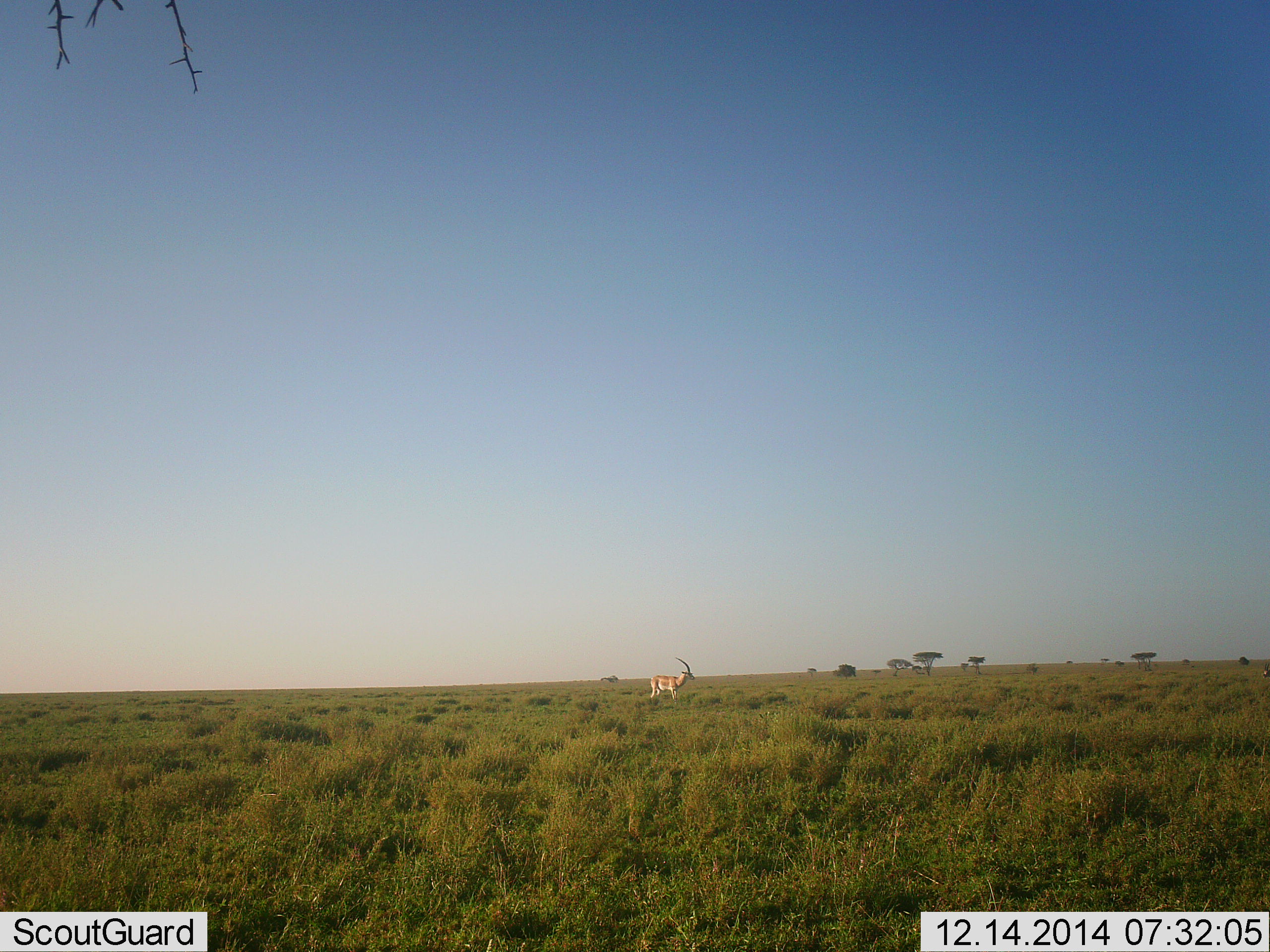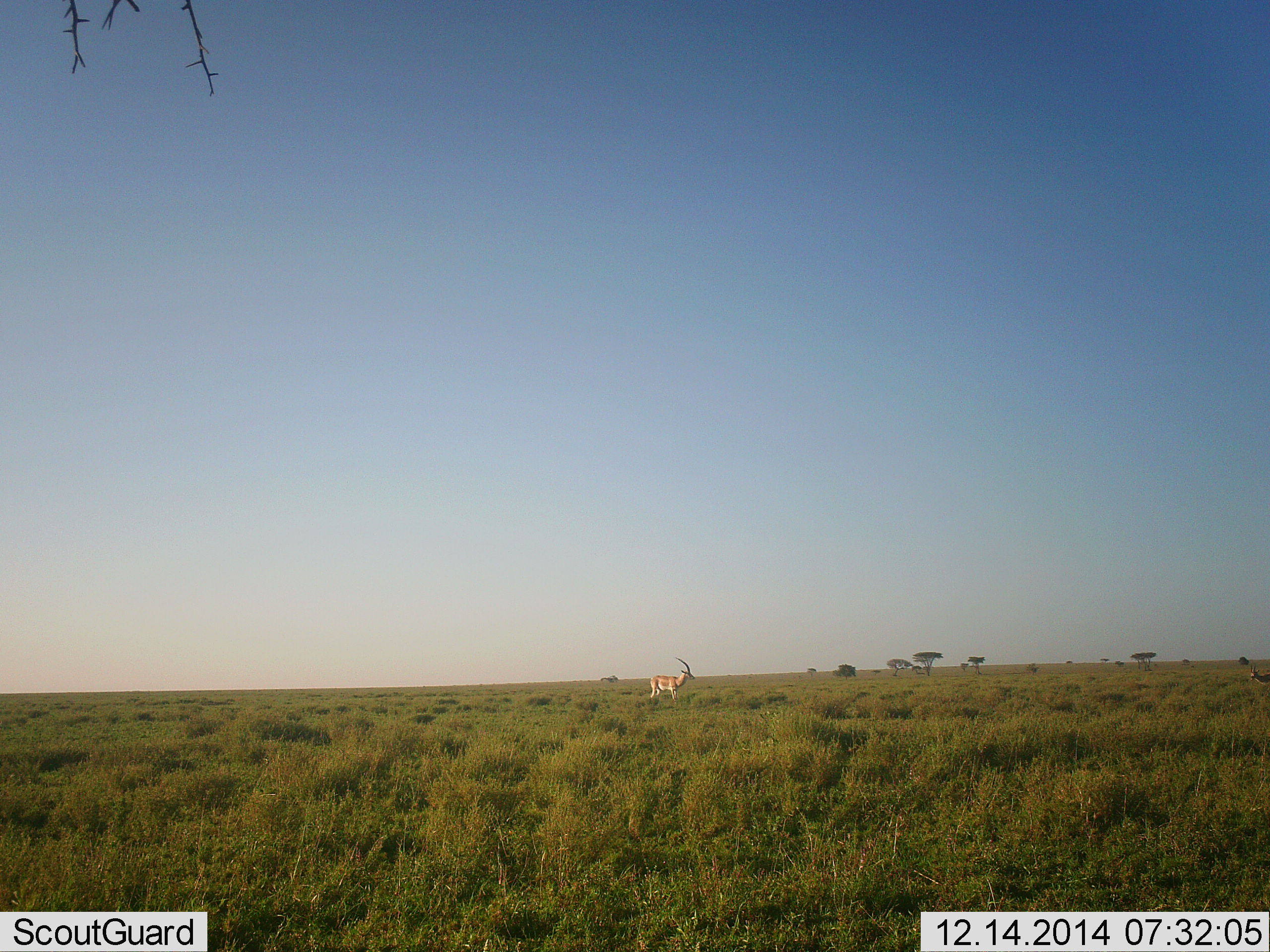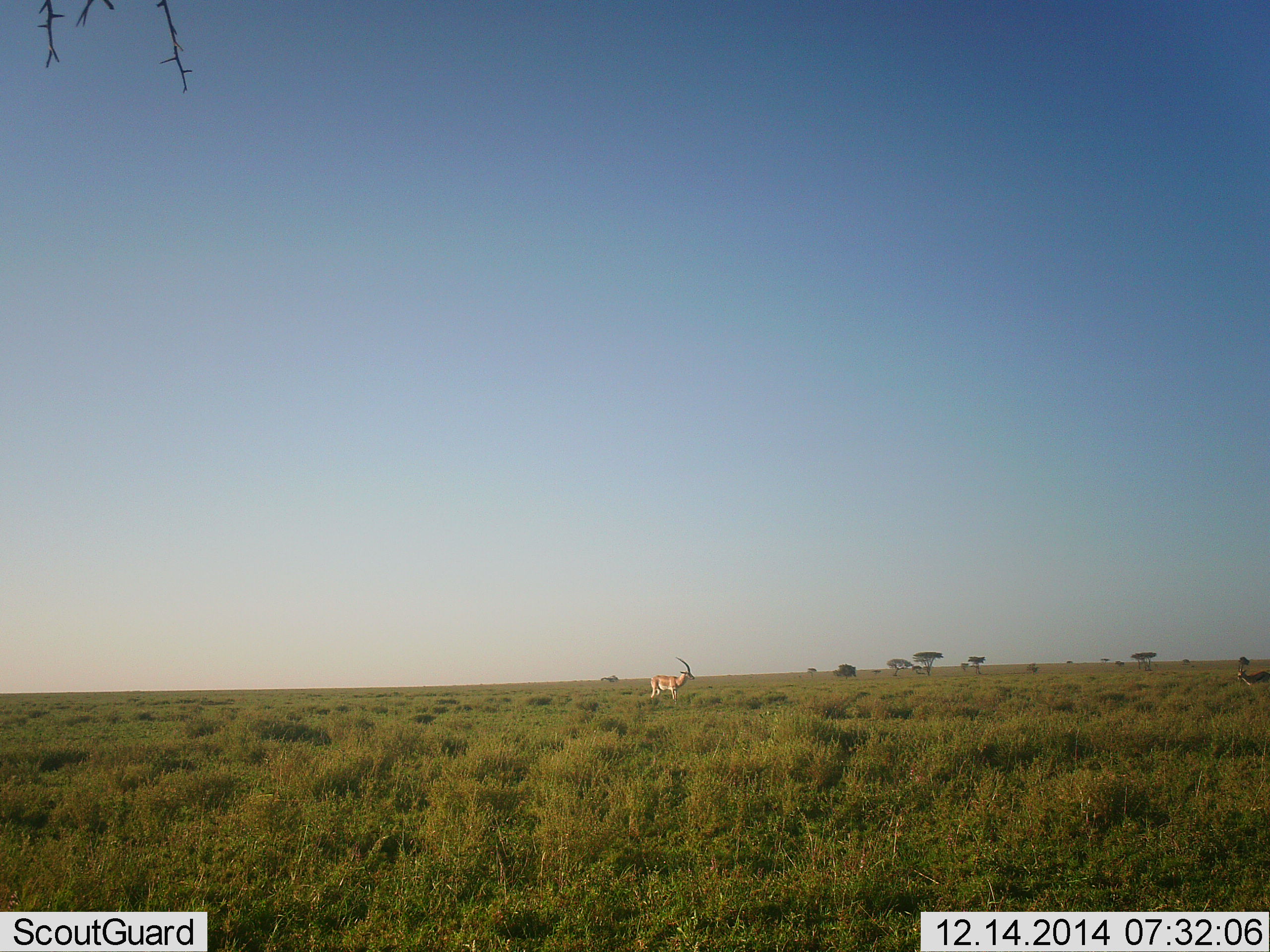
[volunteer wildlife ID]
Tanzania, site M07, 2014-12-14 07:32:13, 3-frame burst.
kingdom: Animalia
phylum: Chordata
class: Mammalia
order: Artiodactyla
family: Bovidae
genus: Nanger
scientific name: Nanger granti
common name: grant's gazelle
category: gazellegrants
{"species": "gazellegrants (grant's gazelle) (Nanger granti)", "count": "1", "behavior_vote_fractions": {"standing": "85%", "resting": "0%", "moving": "31%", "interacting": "0%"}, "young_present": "0%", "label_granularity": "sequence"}